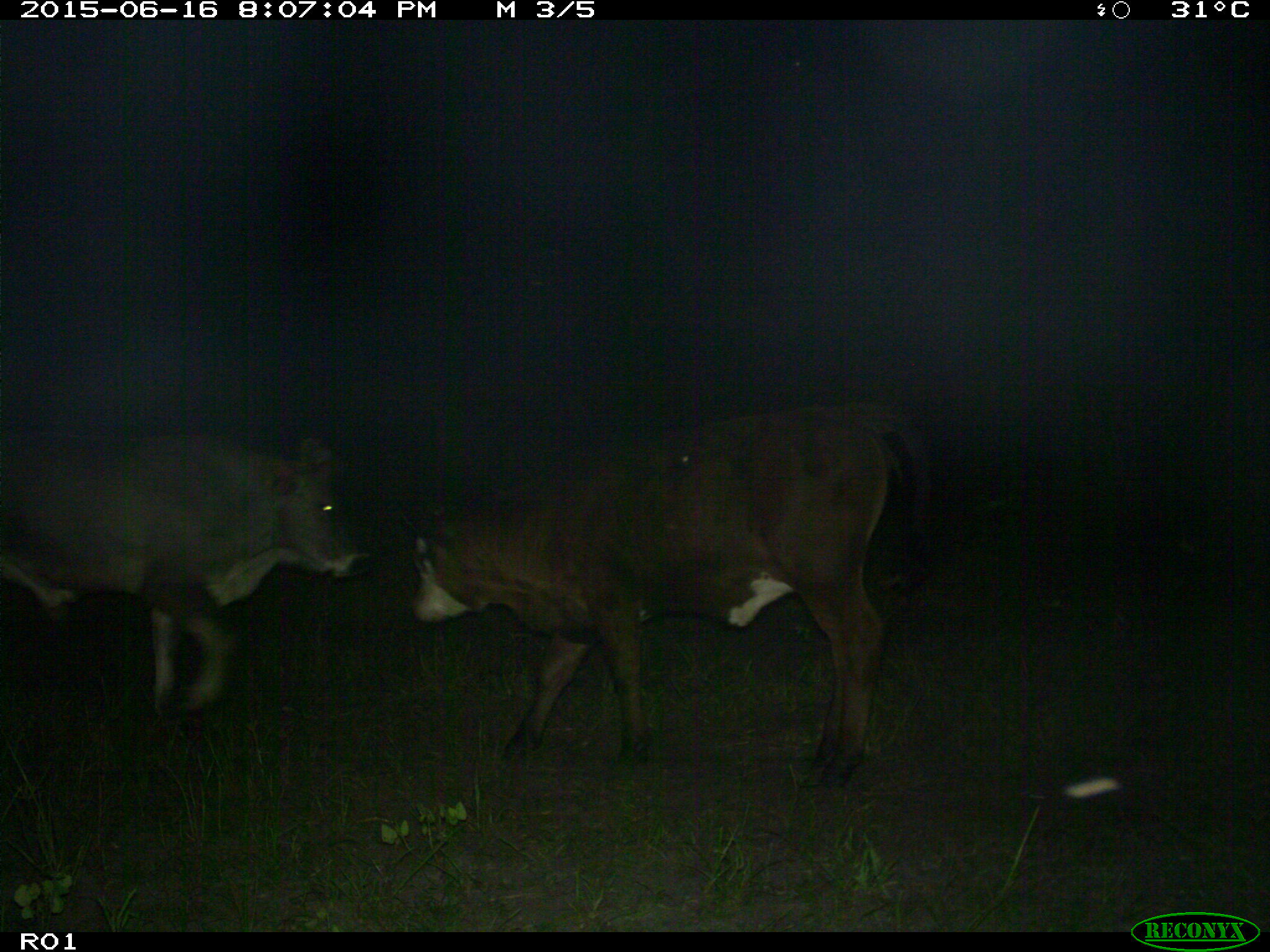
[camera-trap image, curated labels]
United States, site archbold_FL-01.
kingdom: Animalia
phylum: Chordata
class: Mammalia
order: Artiodactyla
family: Bovidae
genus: Bos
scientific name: Bos taurus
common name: domestic cow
Bos taurus (domestic cow).